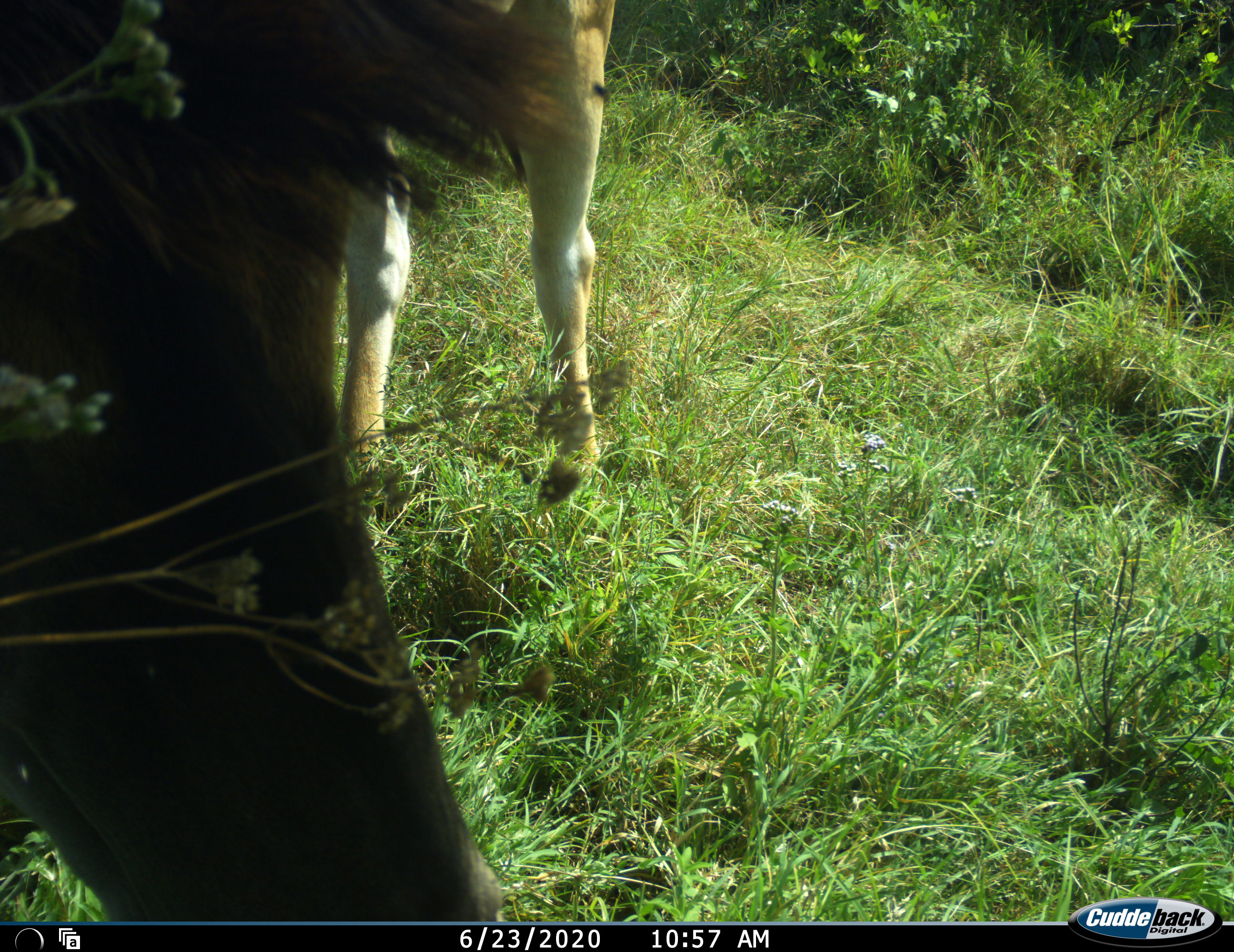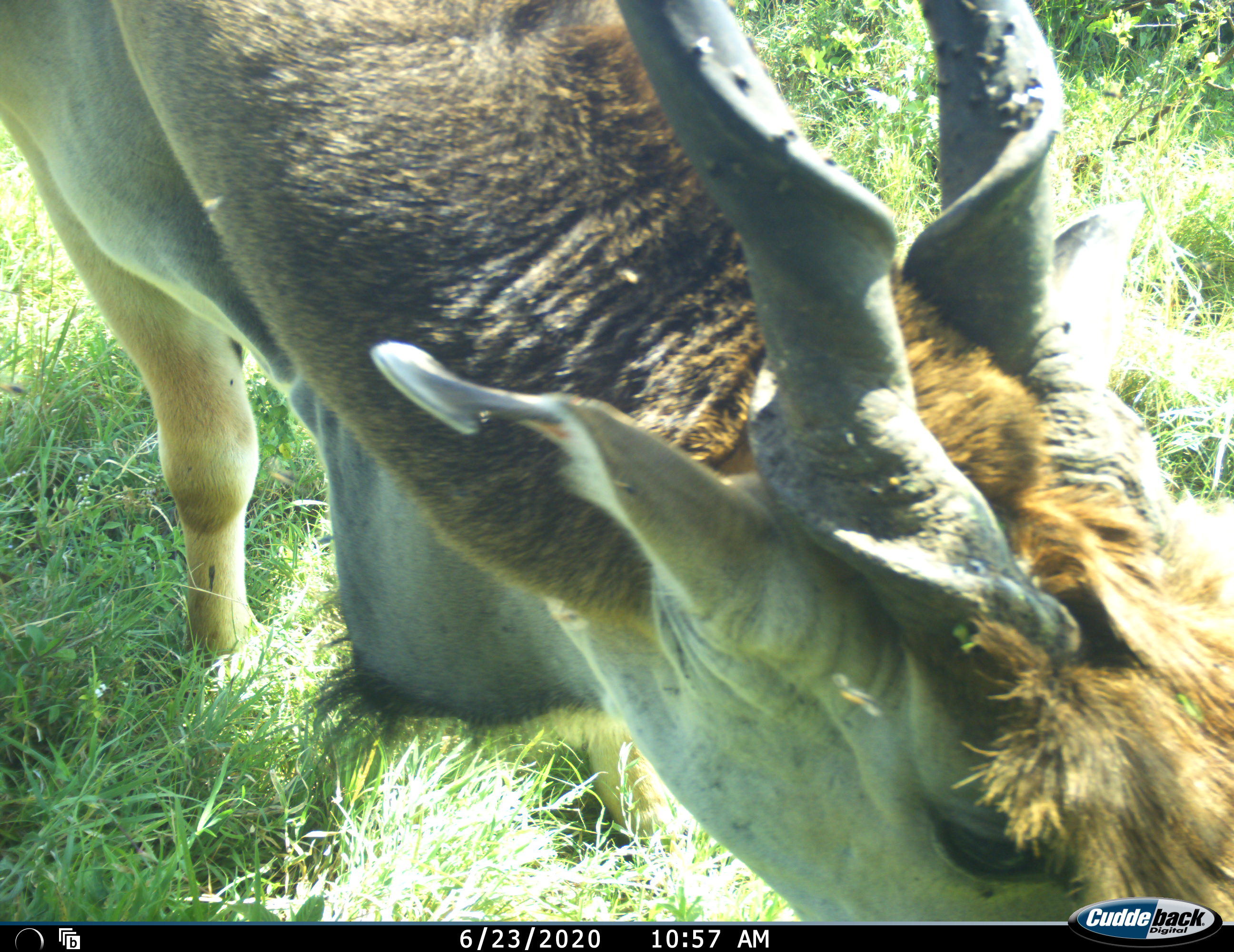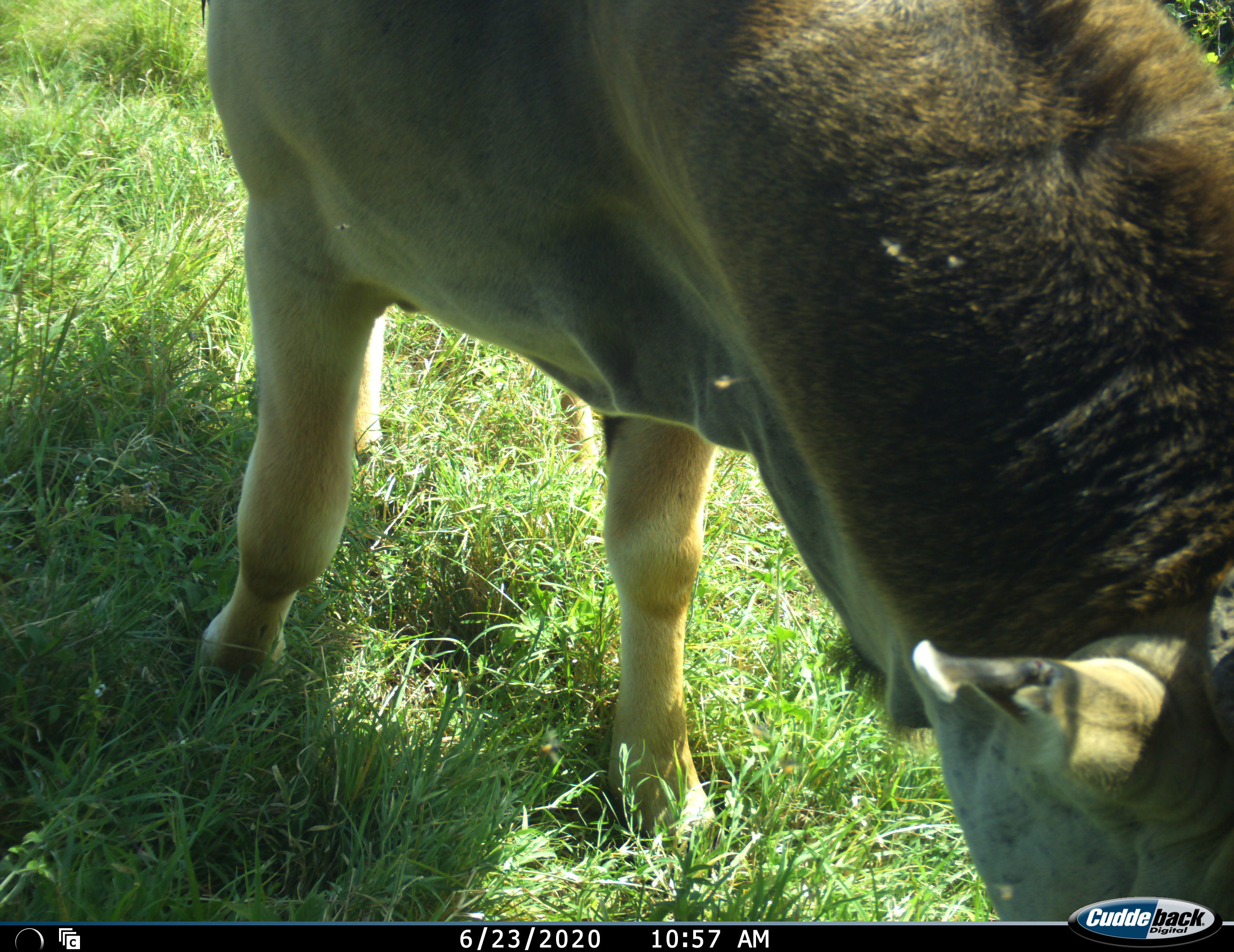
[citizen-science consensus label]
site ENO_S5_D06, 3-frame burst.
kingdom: Animalia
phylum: Chordata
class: Mammalia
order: Artiodactyla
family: Bovidae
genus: Tragelaphus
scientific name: Tragelaphus oryx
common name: eland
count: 1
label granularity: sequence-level